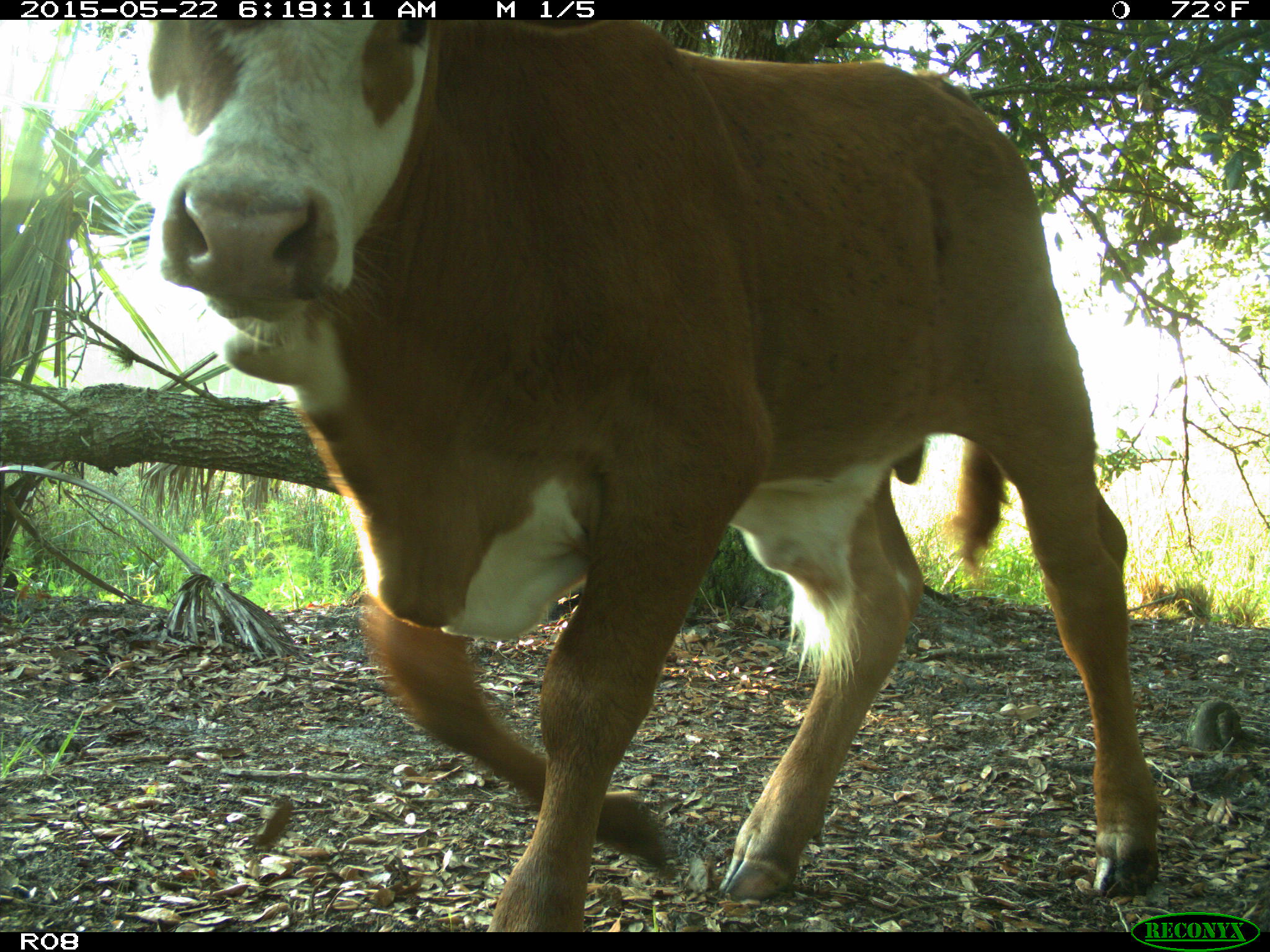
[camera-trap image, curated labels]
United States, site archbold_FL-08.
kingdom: Animalia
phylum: Chordata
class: Mammalia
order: Artiodactyla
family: Bovidae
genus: Bos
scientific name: Bos taurus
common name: domestic cow